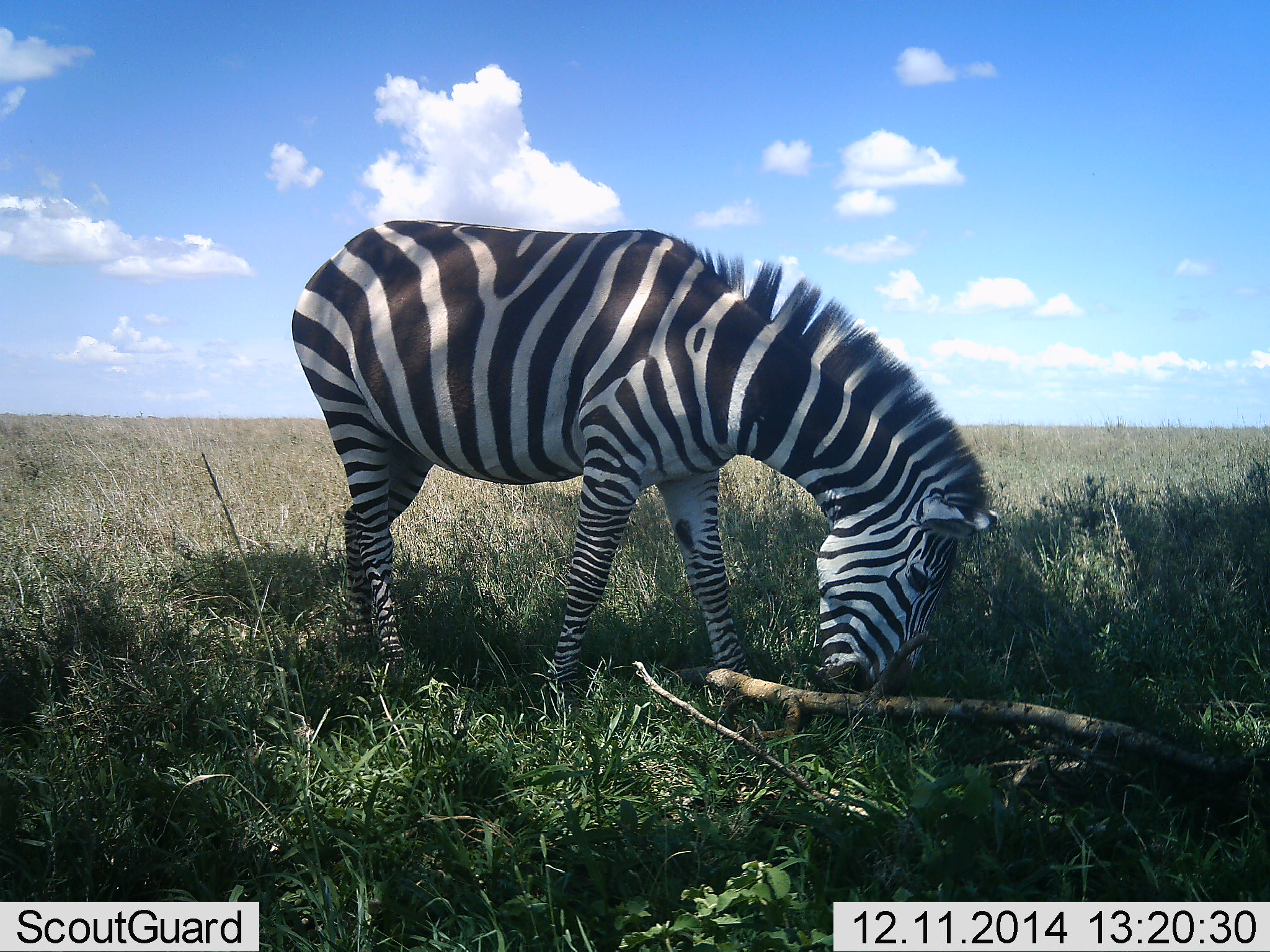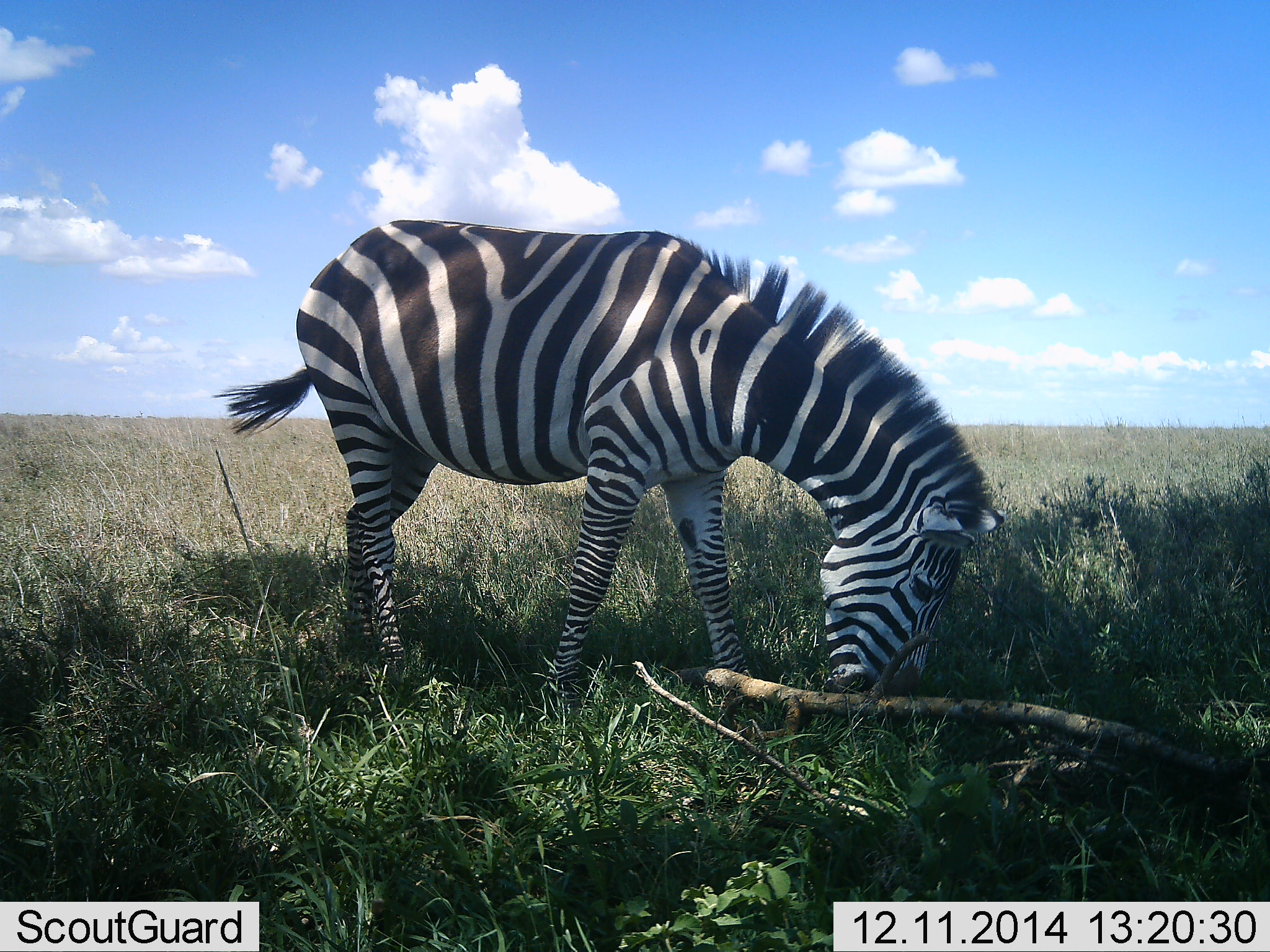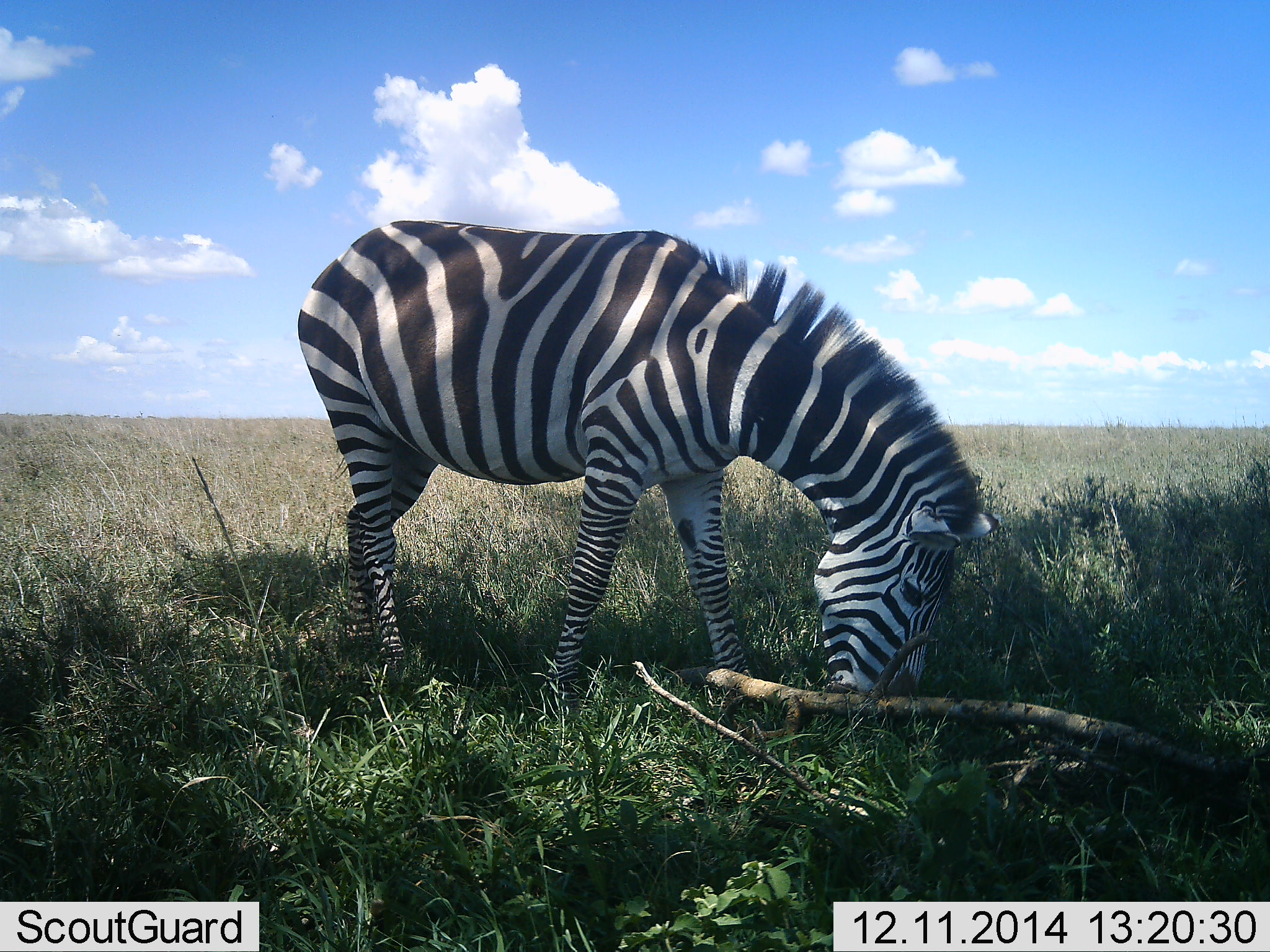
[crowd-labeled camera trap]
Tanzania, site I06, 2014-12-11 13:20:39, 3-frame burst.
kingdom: Animalia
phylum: Chordata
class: Mammalia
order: Perissodactyla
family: Equidae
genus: Equus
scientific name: Equus quagga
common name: plains zebra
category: zebra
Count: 1.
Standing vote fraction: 30%.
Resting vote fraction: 0%.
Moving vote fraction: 0%.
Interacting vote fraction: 0%.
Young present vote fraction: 0%.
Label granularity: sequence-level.